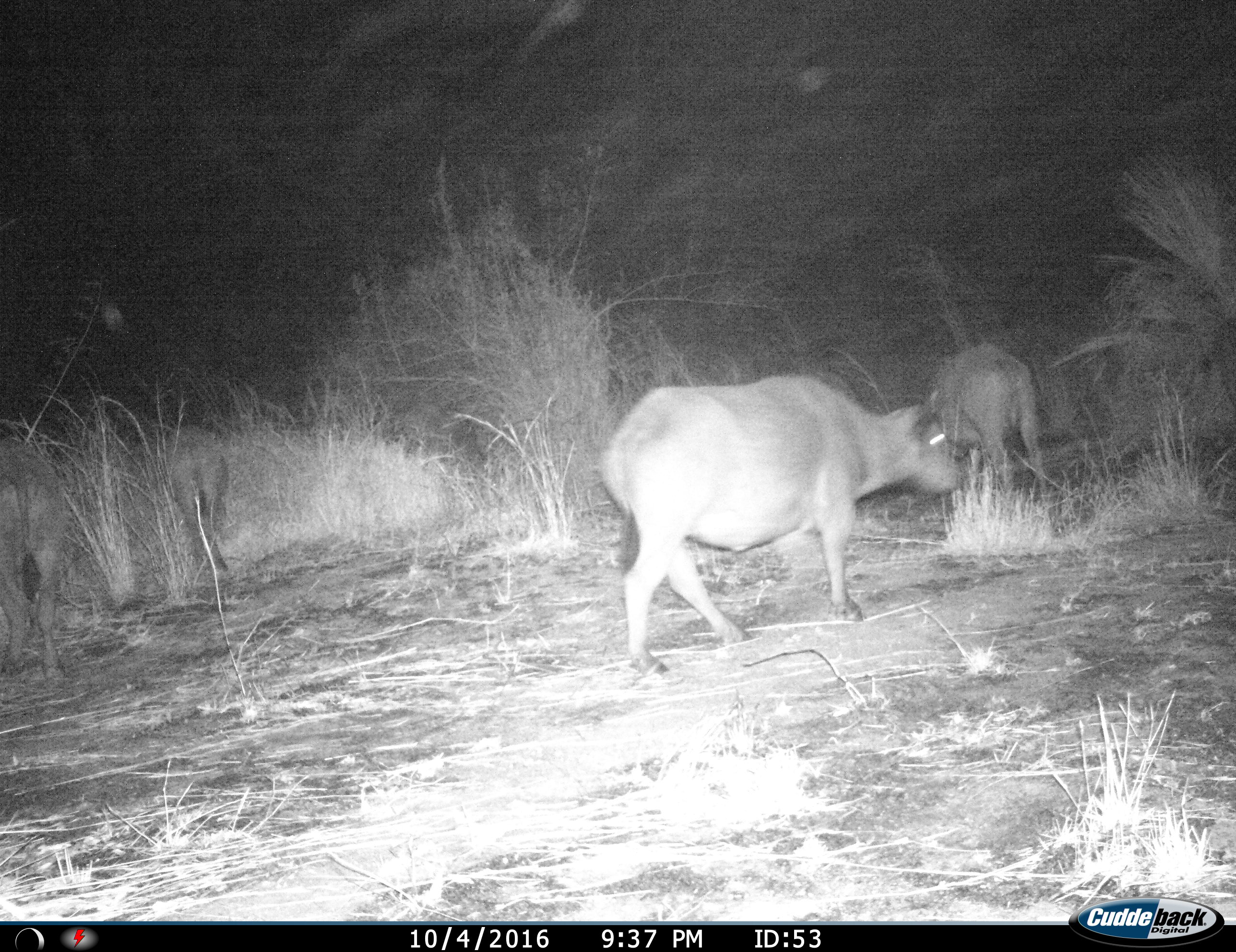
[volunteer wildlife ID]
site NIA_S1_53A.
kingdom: Animalia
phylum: Chordata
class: Mammalia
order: Artiodactyla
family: Bovidae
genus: Syncerus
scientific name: Syncerus caffer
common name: african buffalo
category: buffalo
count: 2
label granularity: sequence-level